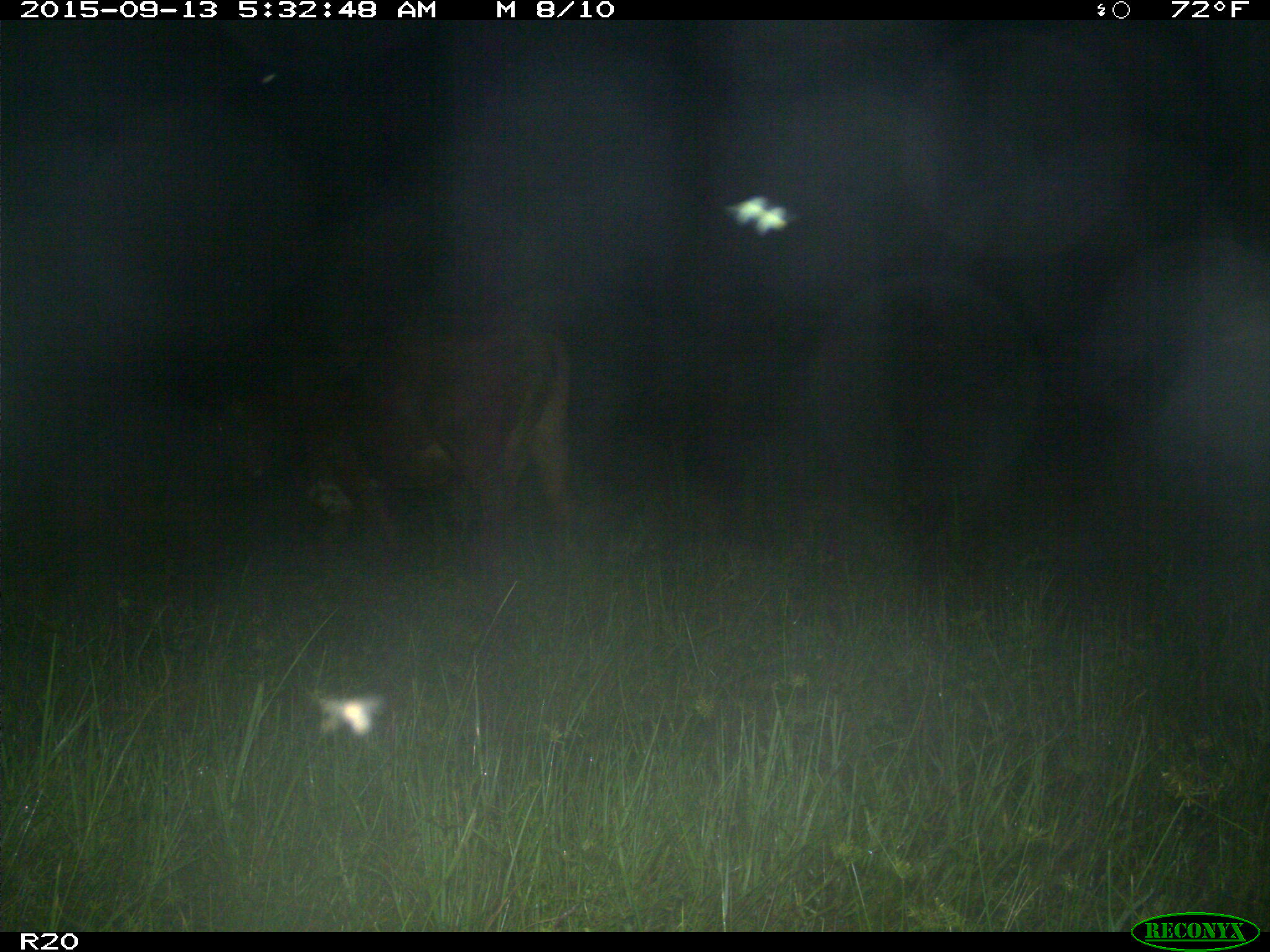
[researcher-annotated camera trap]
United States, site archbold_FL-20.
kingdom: Animalia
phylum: Chordata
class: Mammalia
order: Artiodactyla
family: Bovidae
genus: Bos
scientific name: Bos taurus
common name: domestic cow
Bos taurus (domestic cow).